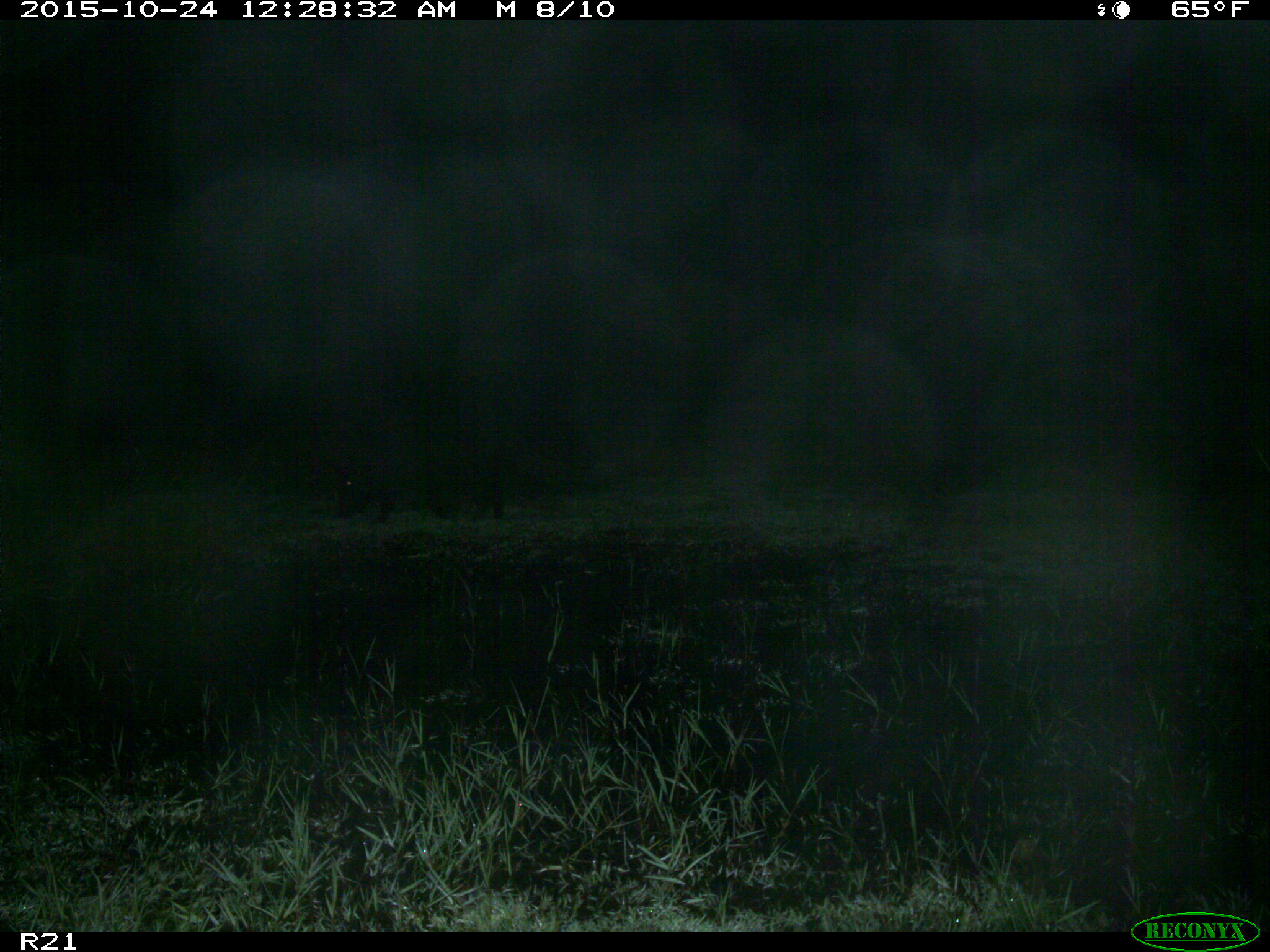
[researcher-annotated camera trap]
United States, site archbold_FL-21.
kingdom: Animalia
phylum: Chordata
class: Mammalia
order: Artiodactyla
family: Suidae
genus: Sus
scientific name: Sus scrofa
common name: wild boar